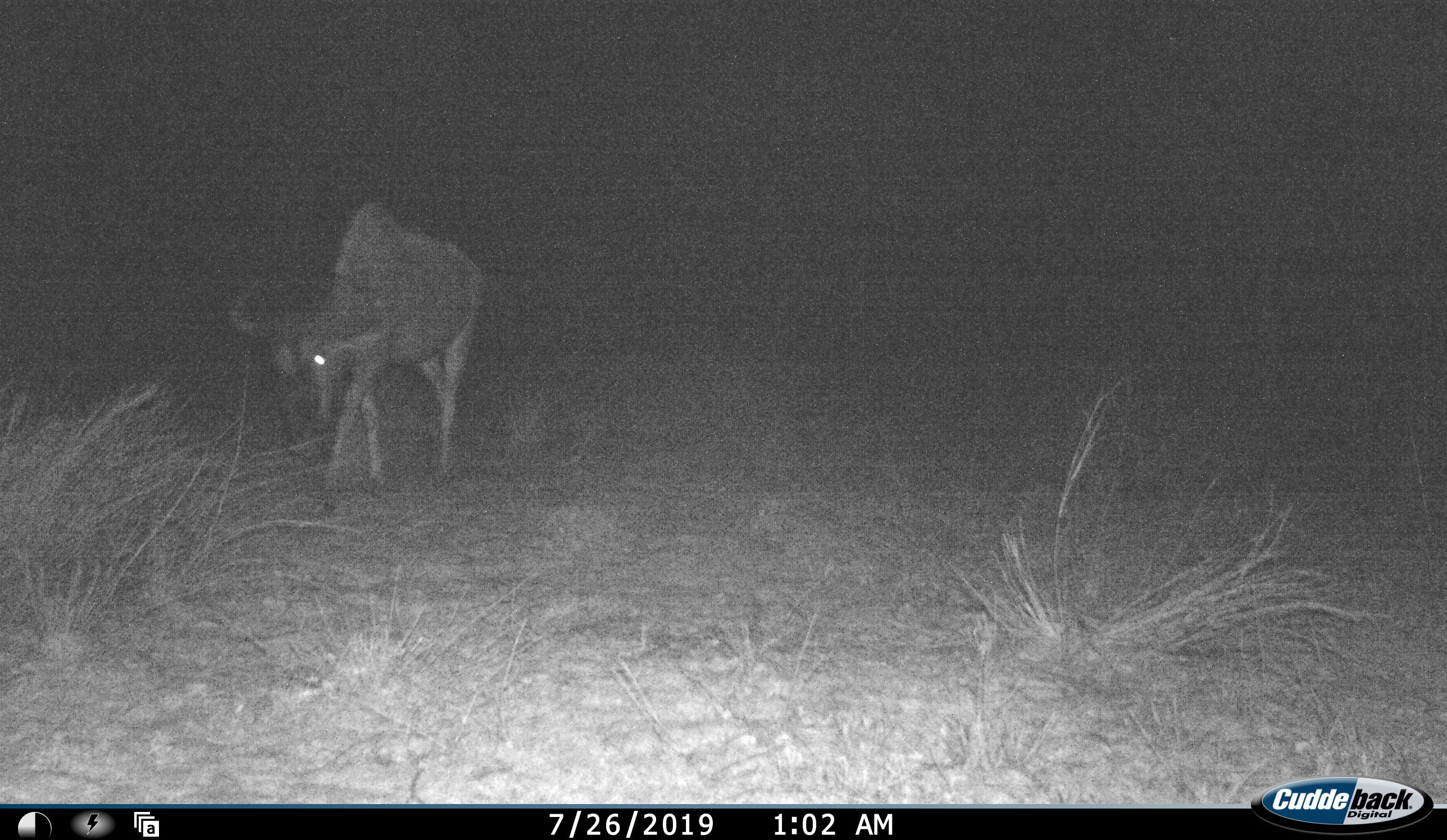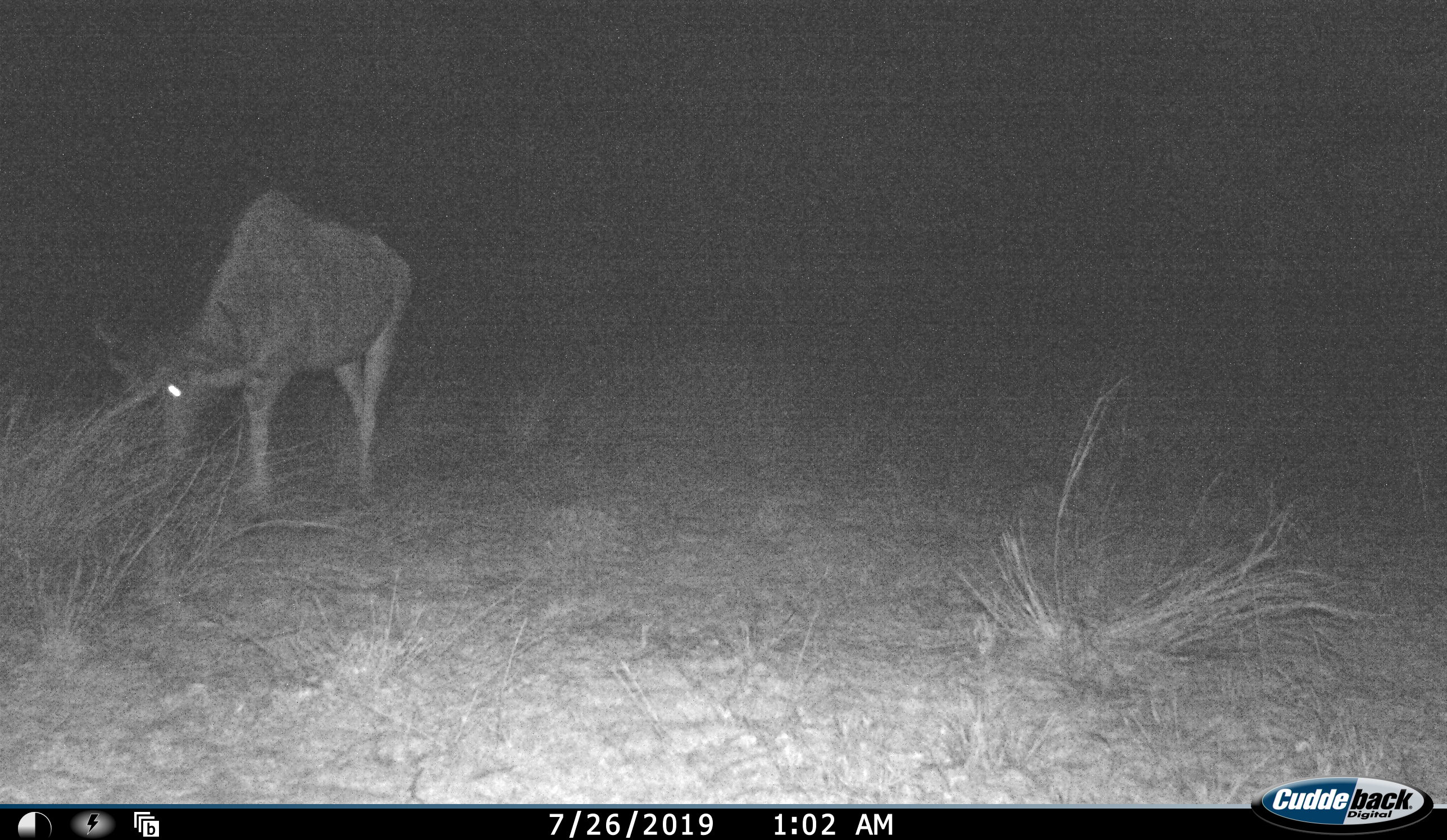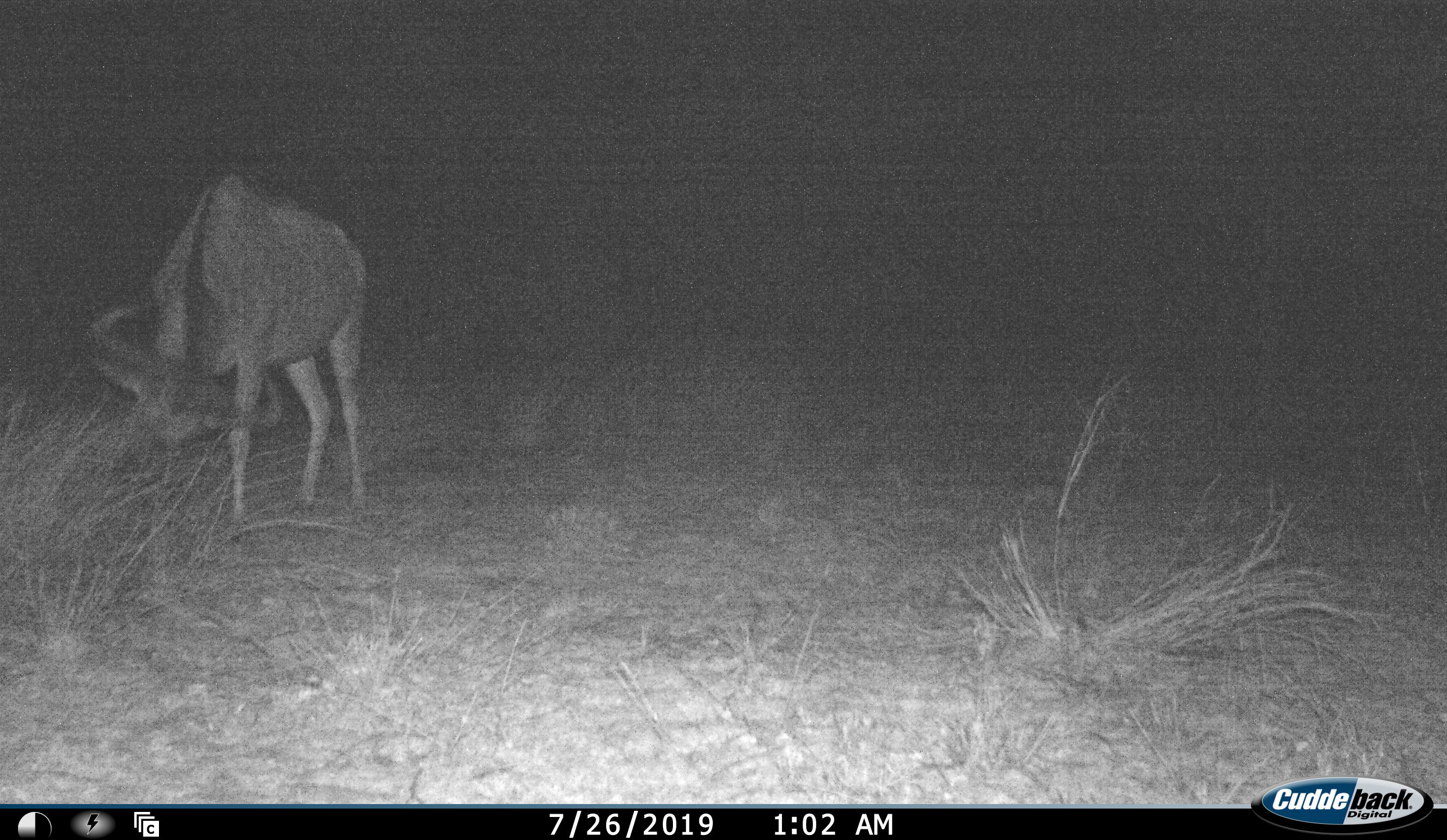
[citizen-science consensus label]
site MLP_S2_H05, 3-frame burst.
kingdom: Animalia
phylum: Chordata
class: Mammalia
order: Artiodactyla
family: Bovidae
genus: Connochaetes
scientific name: Connochaetes taurinus taurinus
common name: blue wildebeest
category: wildebeestblue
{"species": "wildebeestblue (blue wildebeest) (Connochaetes taurinus taurinus)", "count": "1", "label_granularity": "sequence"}